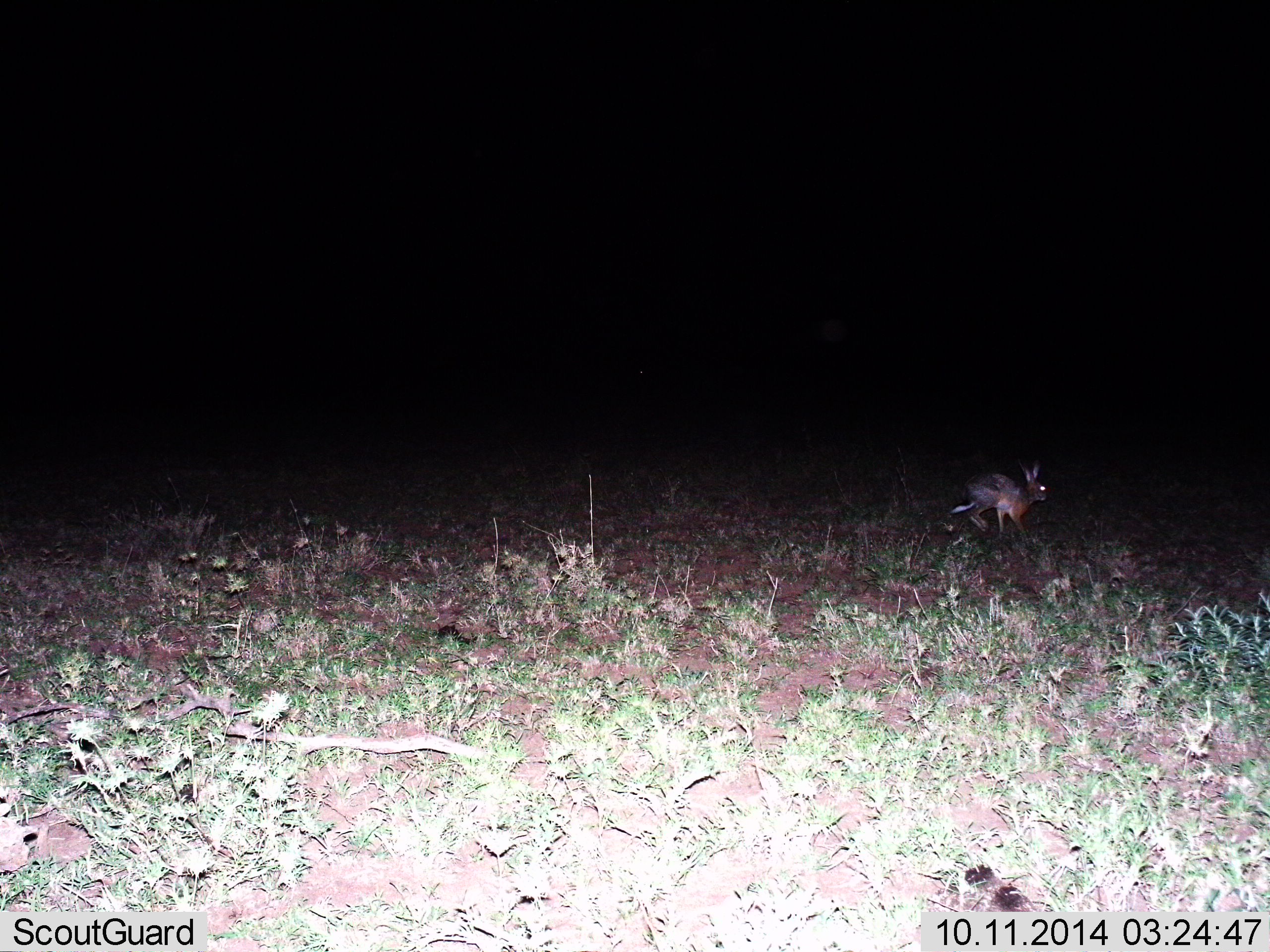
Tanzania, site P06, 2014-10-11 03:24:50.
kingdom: Animalia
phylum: Chordata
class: Mammalia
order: Lagomorpha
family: Leporidae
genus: Lepus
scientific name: Lepus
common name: hare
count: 1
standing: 0%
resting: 0%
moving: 100%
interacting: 0%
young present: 0%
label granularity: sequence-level